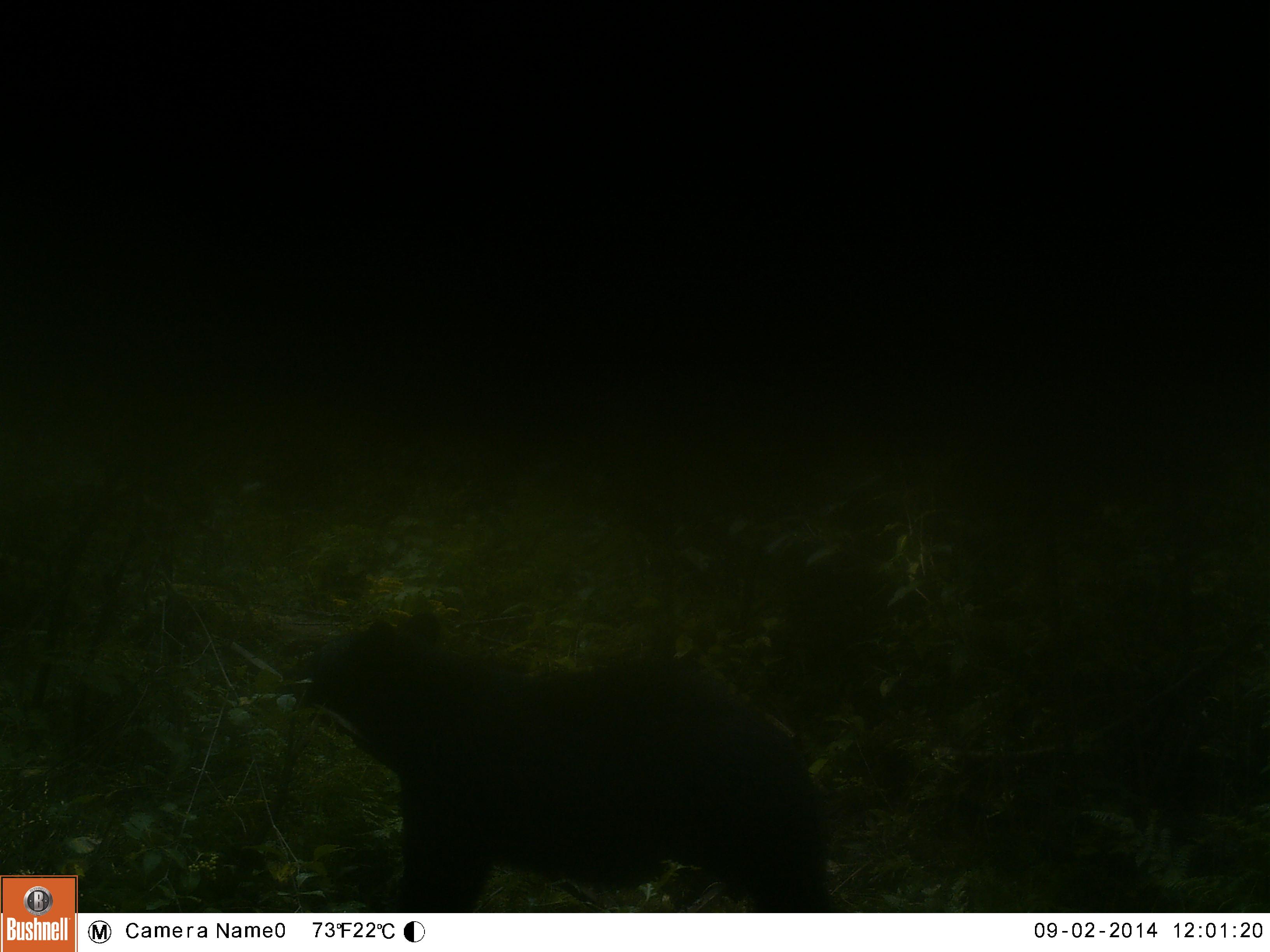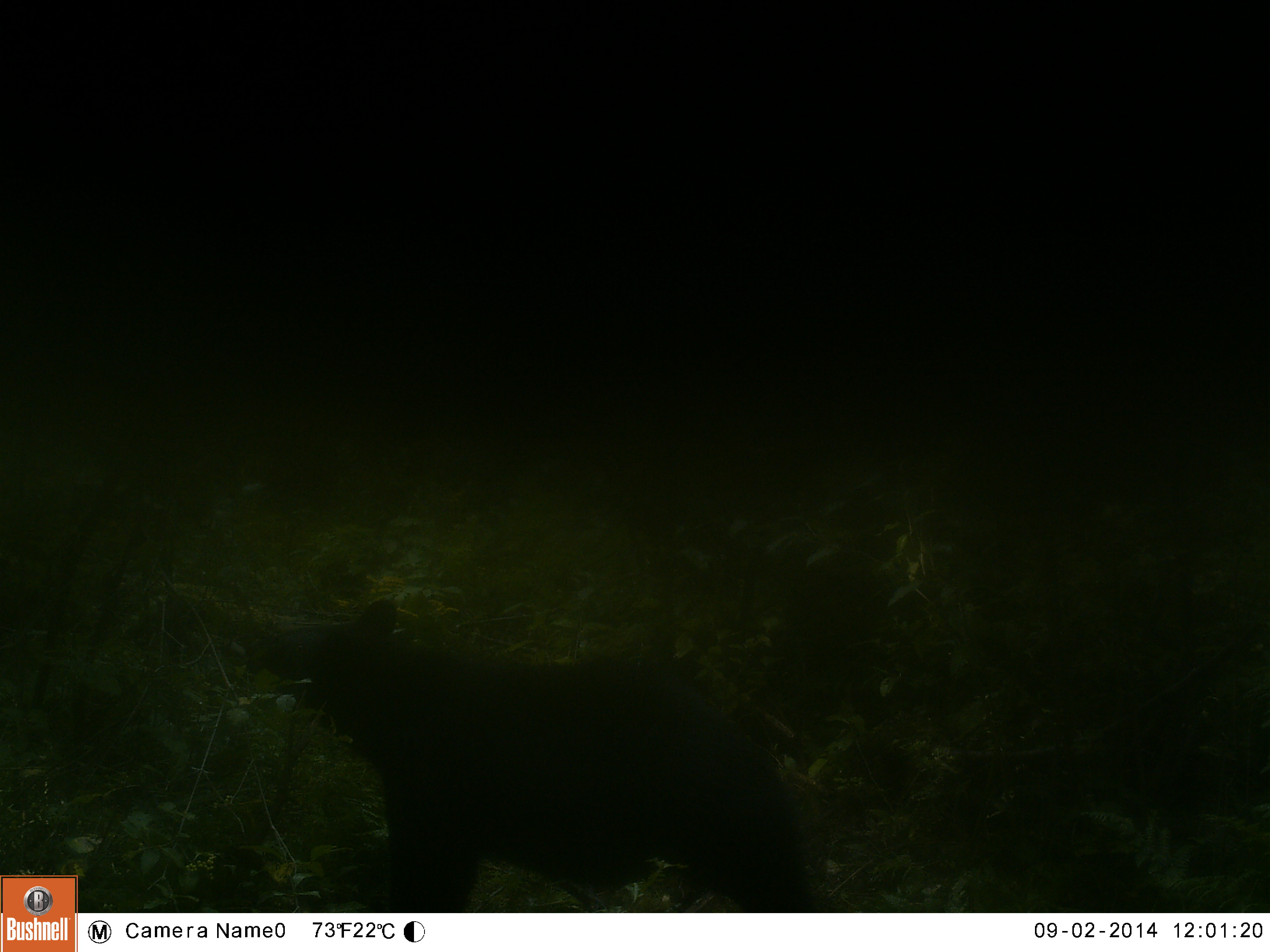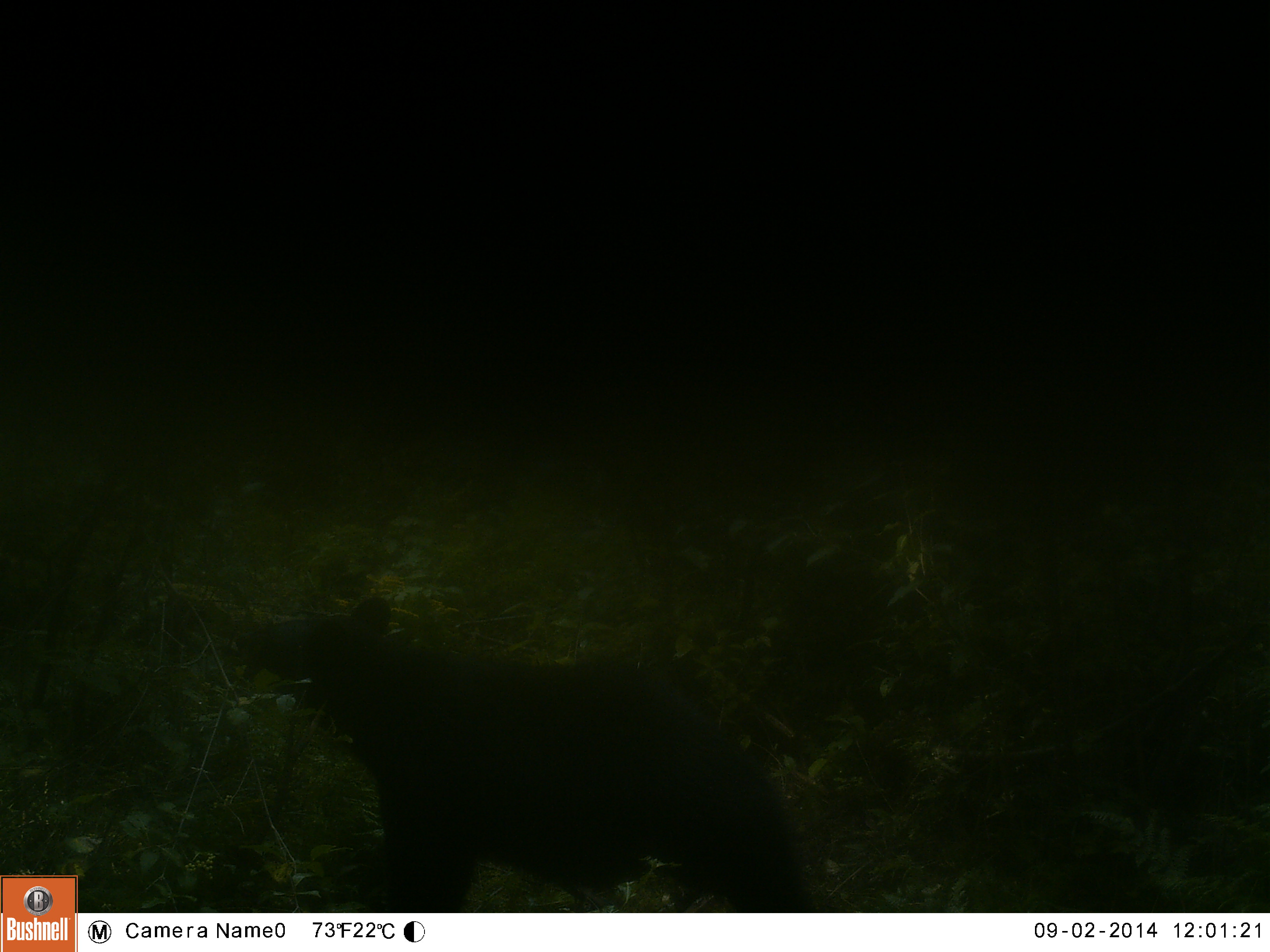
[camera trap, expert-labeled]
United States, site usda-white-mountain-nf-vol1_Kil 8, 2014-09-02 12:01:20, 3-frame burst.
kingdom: Animalia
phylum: Chordata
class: Mammalia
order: Carnivora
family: Ursidae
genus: Ursus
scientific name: Ursus americanus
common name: black bear